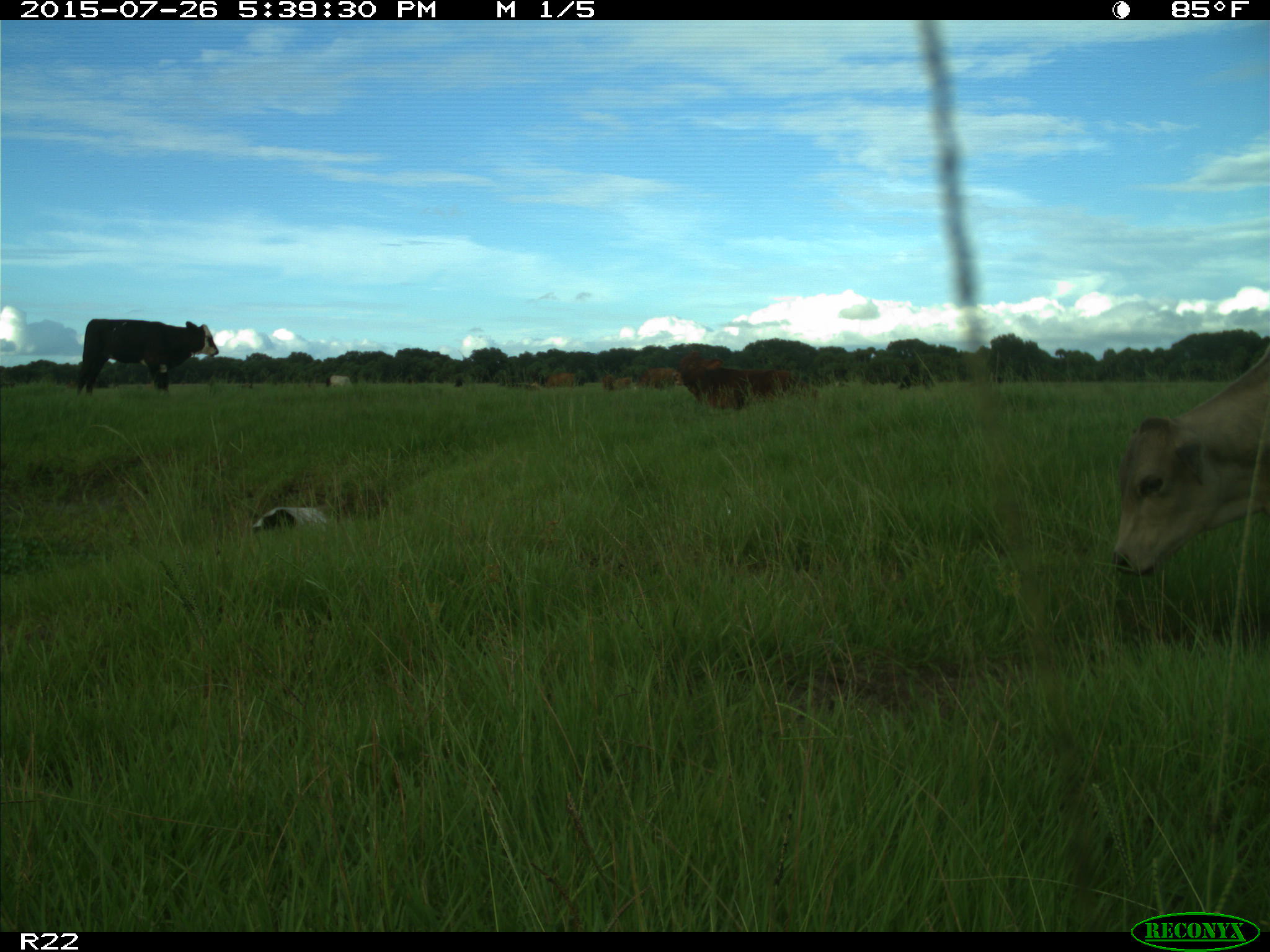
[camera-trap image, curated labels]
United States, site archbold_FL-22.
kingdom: Animalia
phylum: Chordata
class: Mammalia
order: Artiodactyla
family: Bovidae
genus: Bos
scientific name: Bos taurus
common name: domestic cow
Bos taurus (domestic cow).